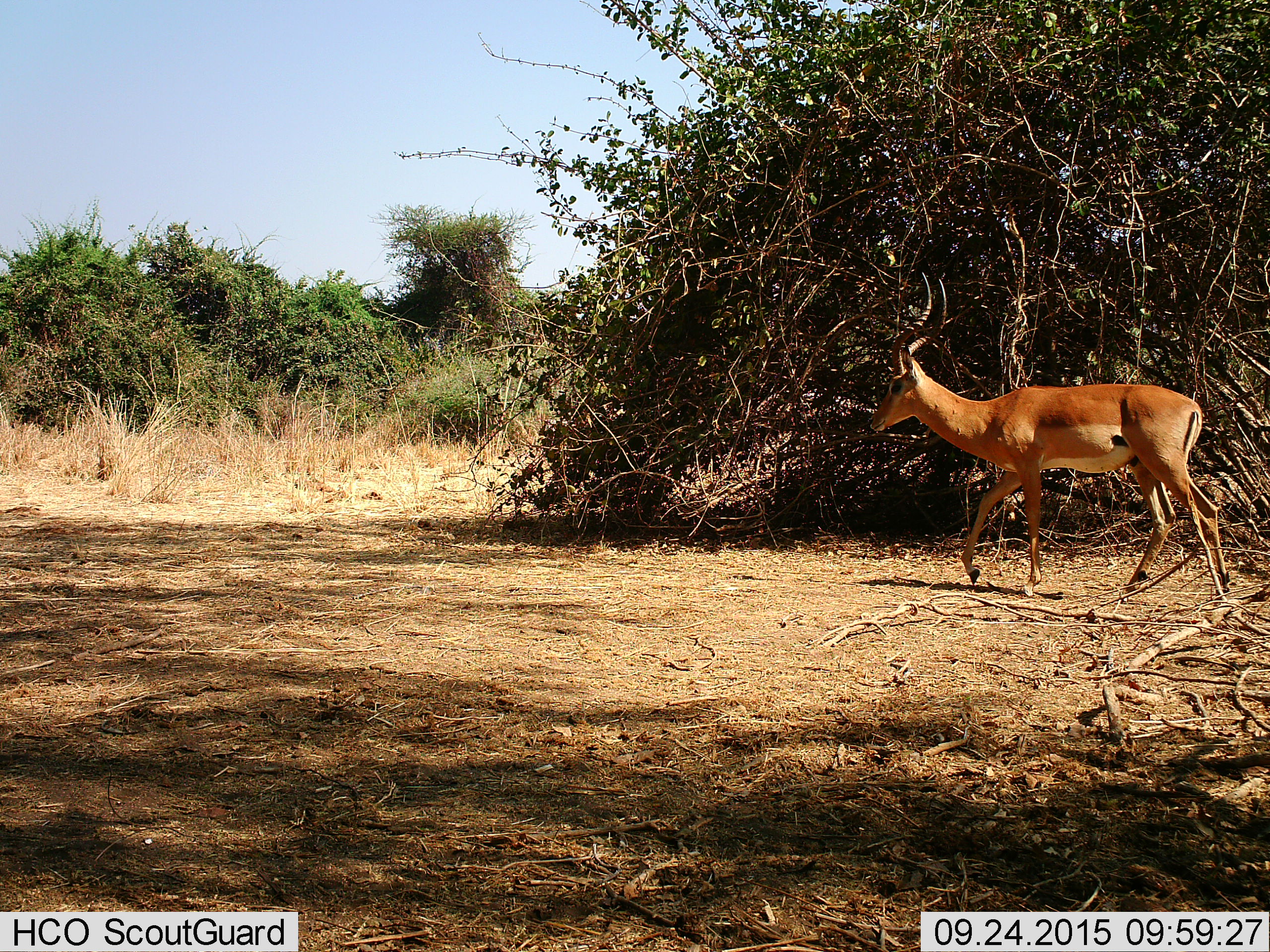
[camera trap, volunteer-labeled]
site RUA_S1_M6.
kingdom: Animalia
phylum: Chordata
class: Mammalia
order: Artiodactyla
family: Bovidae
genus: Aepyceros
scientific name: Aepyceros melampus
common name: impala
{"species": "impala (Aepyceros melampus)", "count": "1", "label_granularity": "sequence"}